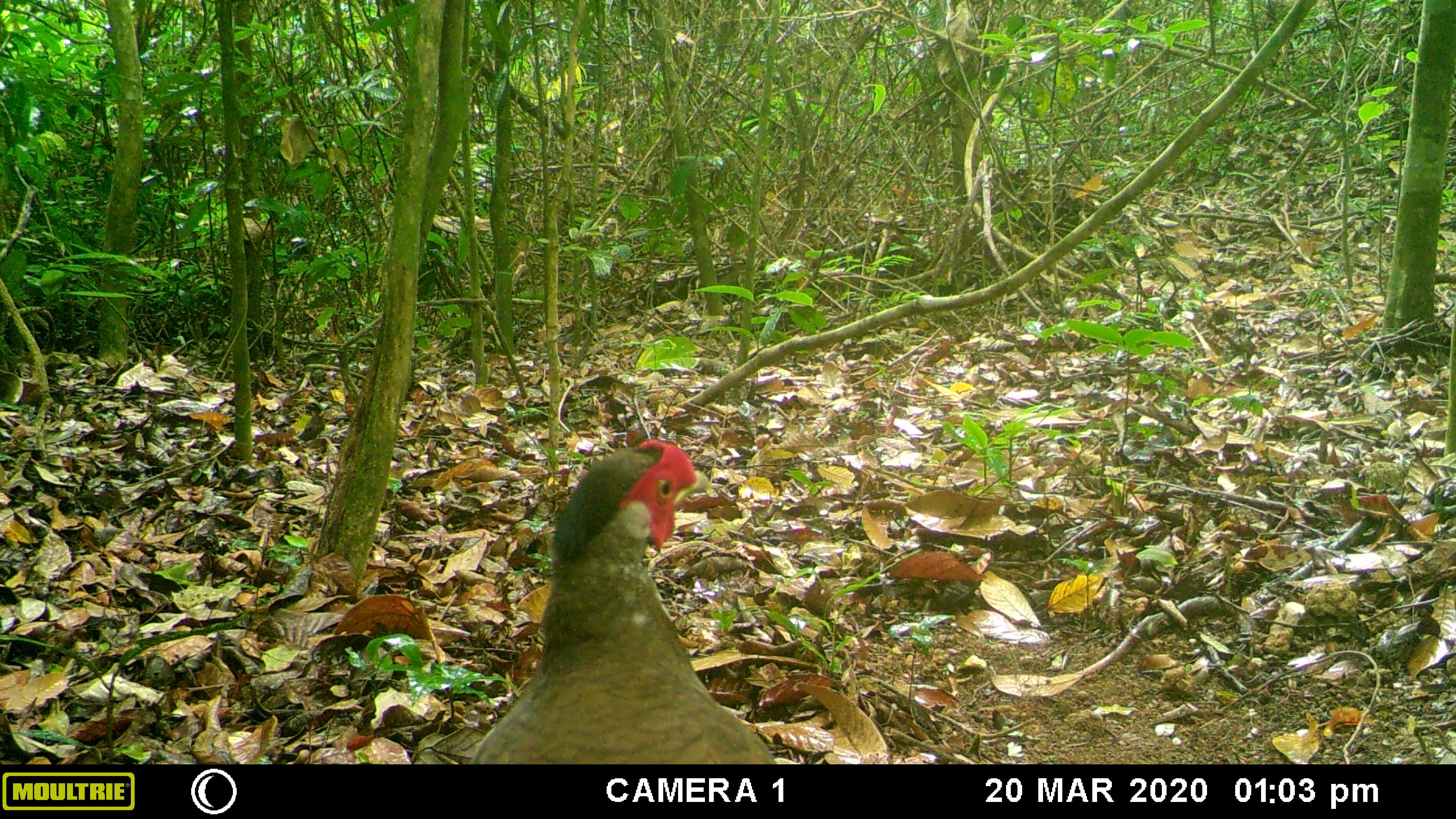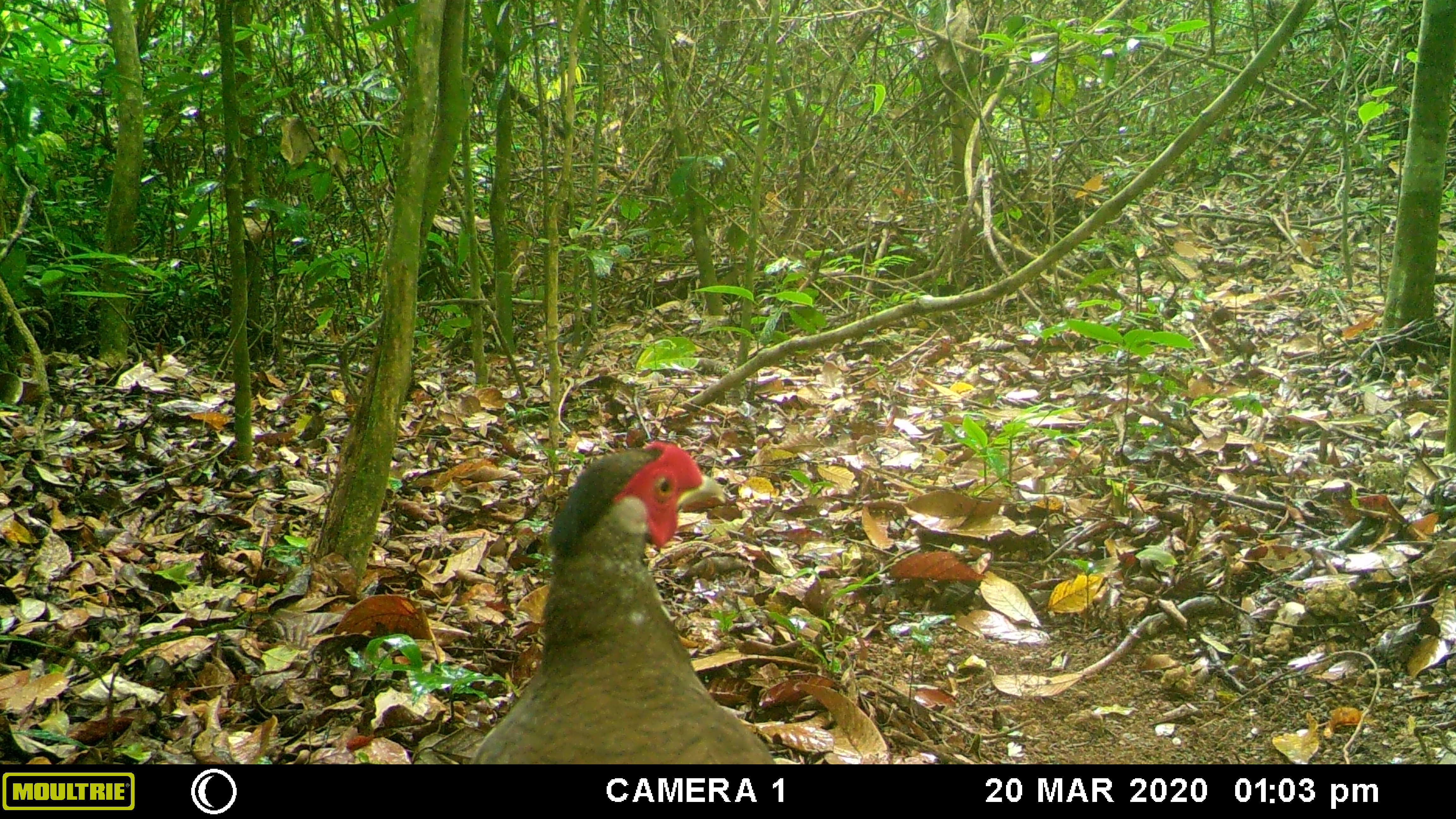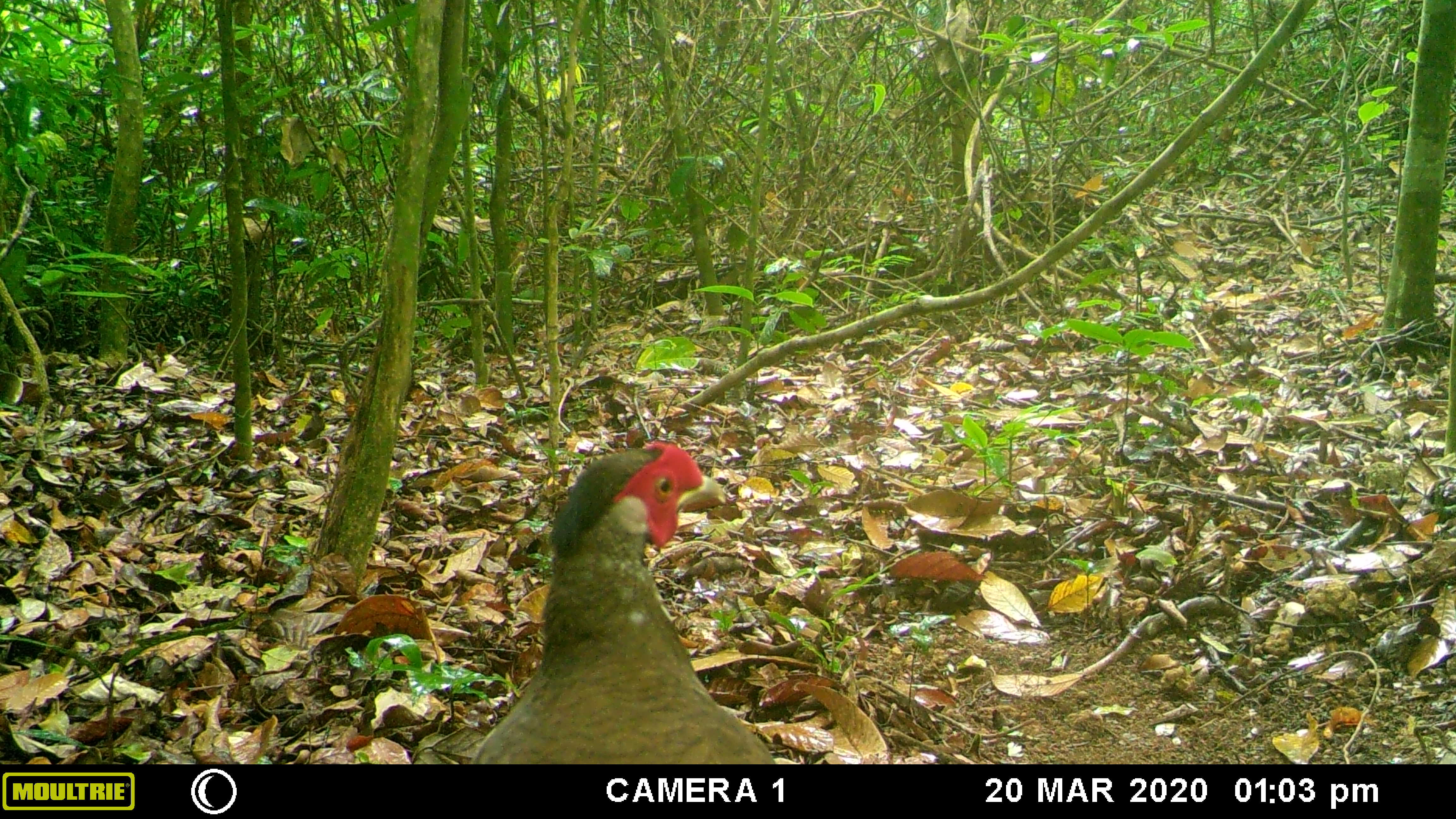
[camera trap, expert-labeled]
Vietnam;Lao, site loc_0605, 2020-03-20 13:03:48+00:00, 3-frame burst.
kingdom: Animalia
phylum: Chordata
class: Aves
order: Galliformes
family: Phasianidae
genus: Lophura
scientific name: Lophura nycthemera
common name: silver pheasant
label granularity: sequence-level